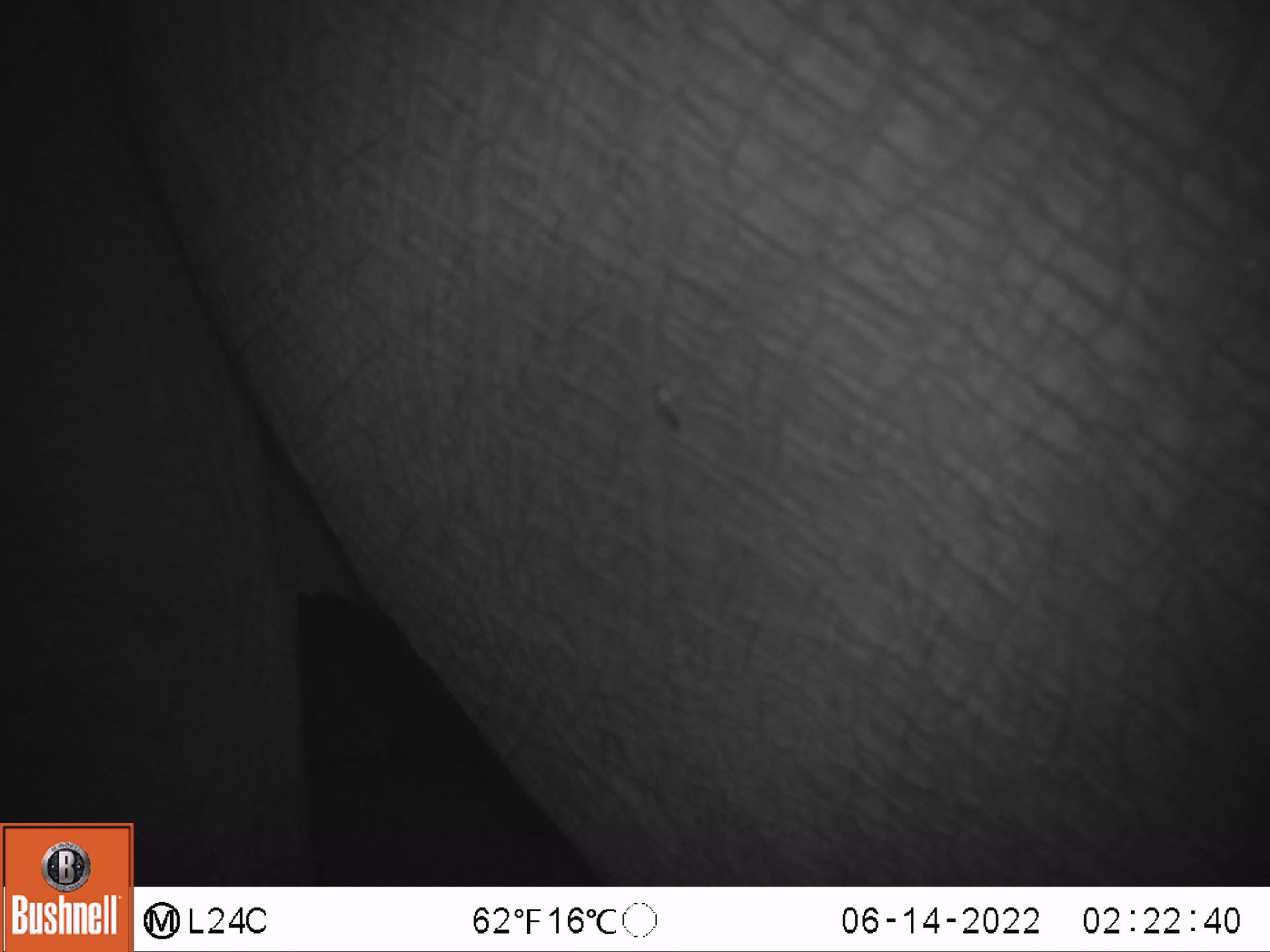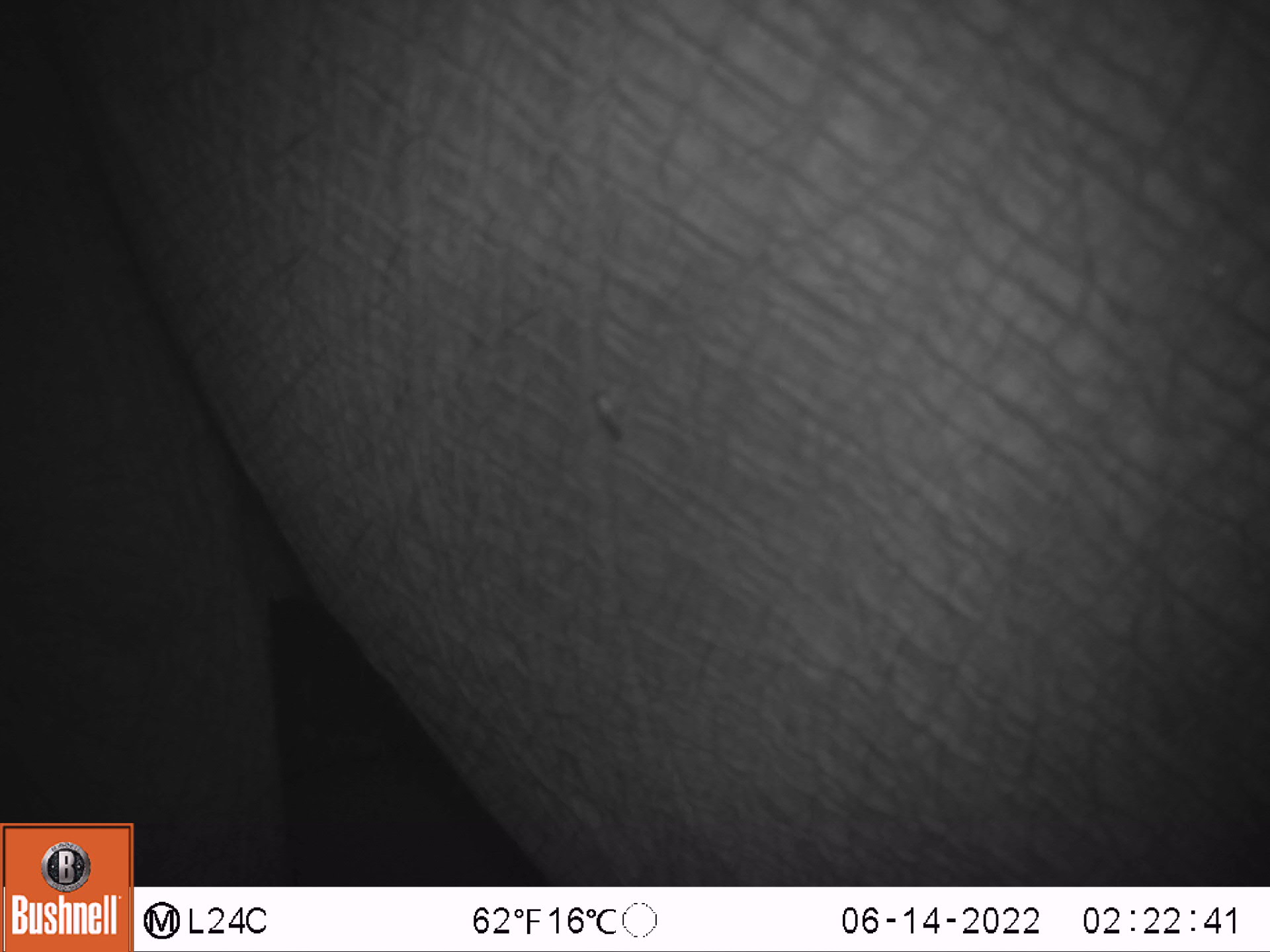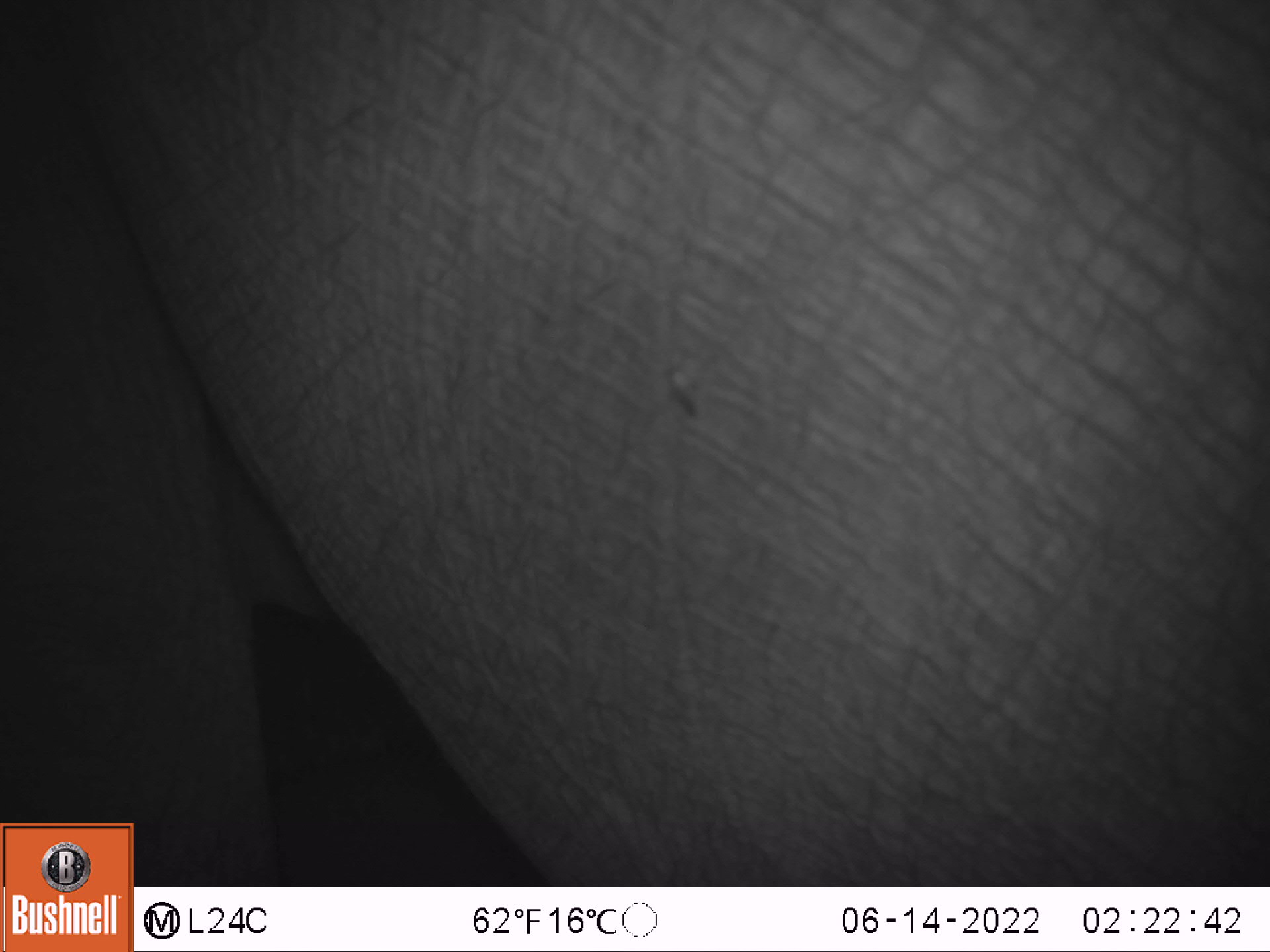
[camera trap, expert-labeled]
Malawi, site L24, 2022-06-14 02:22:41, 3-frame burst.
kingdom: Animalia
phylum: Chordata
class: Mammalia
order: Proboscidea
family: Elephantidae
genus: Loxodonta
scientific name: Loxodonta africana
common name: african savanna elephant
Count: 1.